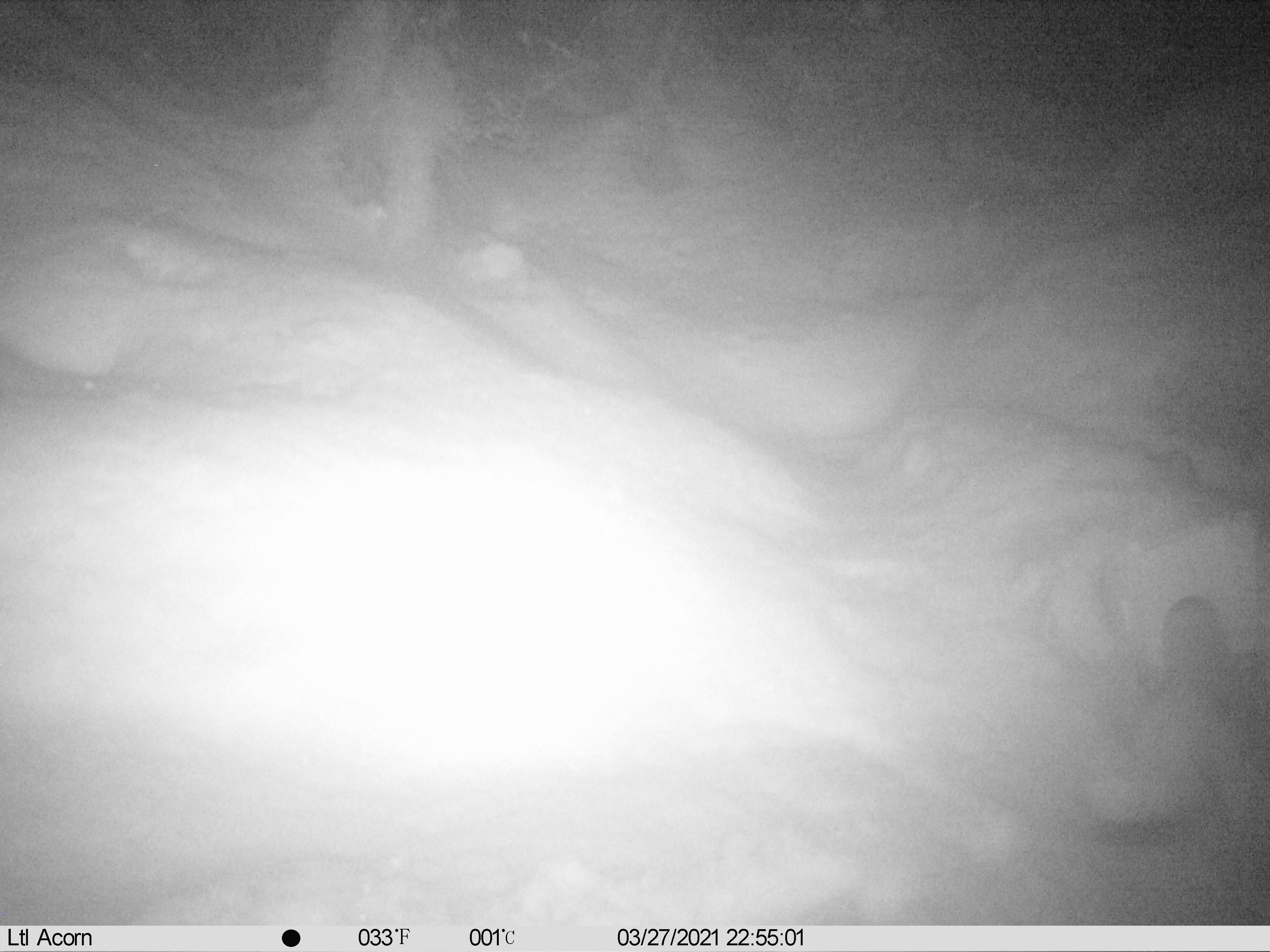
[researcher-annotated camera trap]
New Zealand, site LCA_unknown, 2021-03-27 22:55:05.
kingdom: Animalia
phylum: Chordata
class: Mammalia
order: Carnivora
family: Mustelidae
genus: Mustela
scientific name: Mustela erminea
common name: stoat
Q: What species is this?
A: Stoat (Mustela erminea).